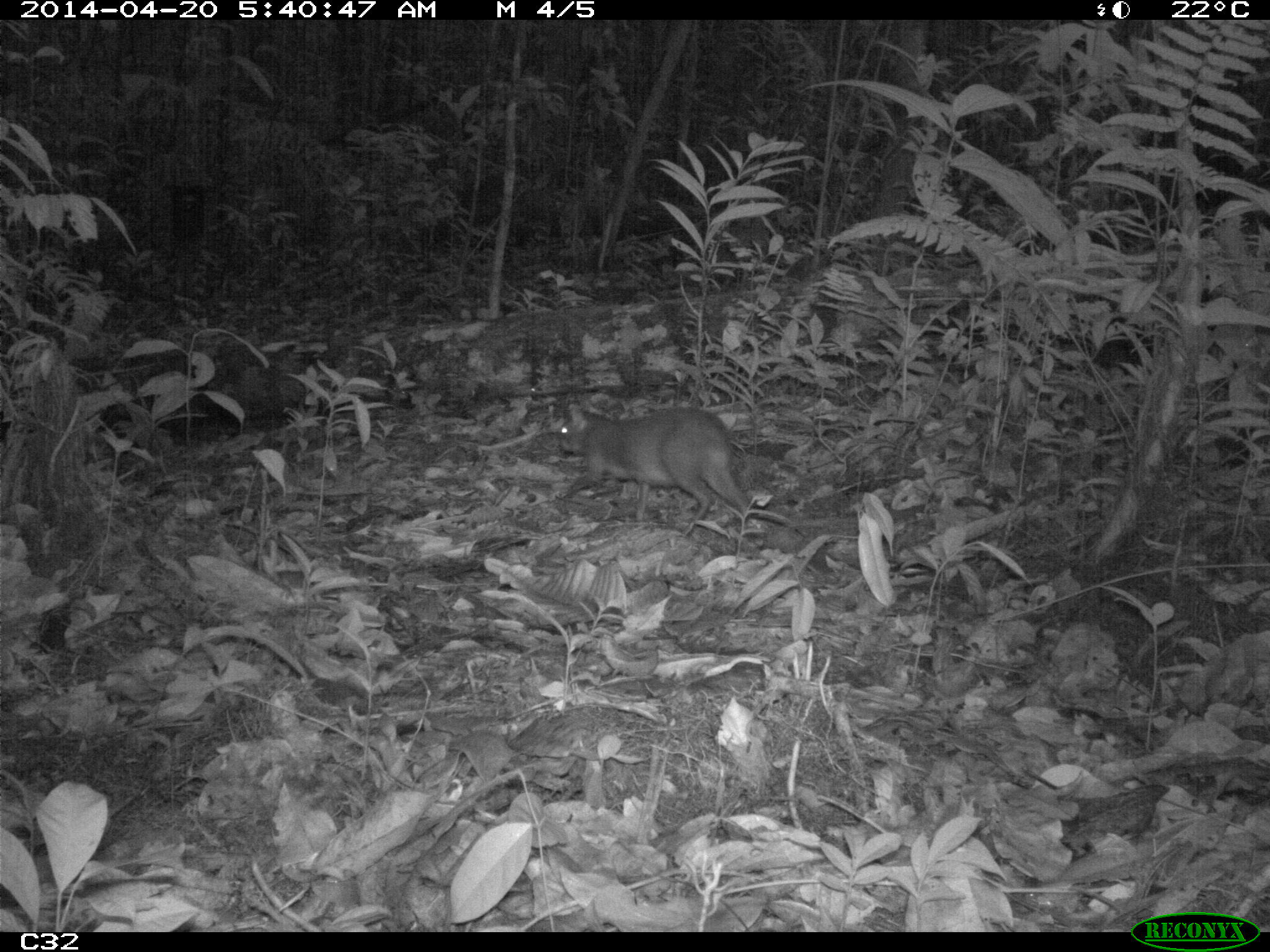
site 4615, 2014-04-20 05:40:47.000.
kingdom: Animalia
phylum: Chordata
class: Mammalia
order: Rodentia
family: Dasyproctidae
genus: Myoprocta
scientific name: Myoprocta pratti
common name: green acouchi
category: myoprocta pratii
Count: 1.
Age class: adult.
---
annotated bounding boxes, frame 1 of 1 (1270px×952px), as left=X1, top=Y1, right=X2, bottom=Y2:
myoprocta pratii: left=559, top=401, right=749, bottom=534